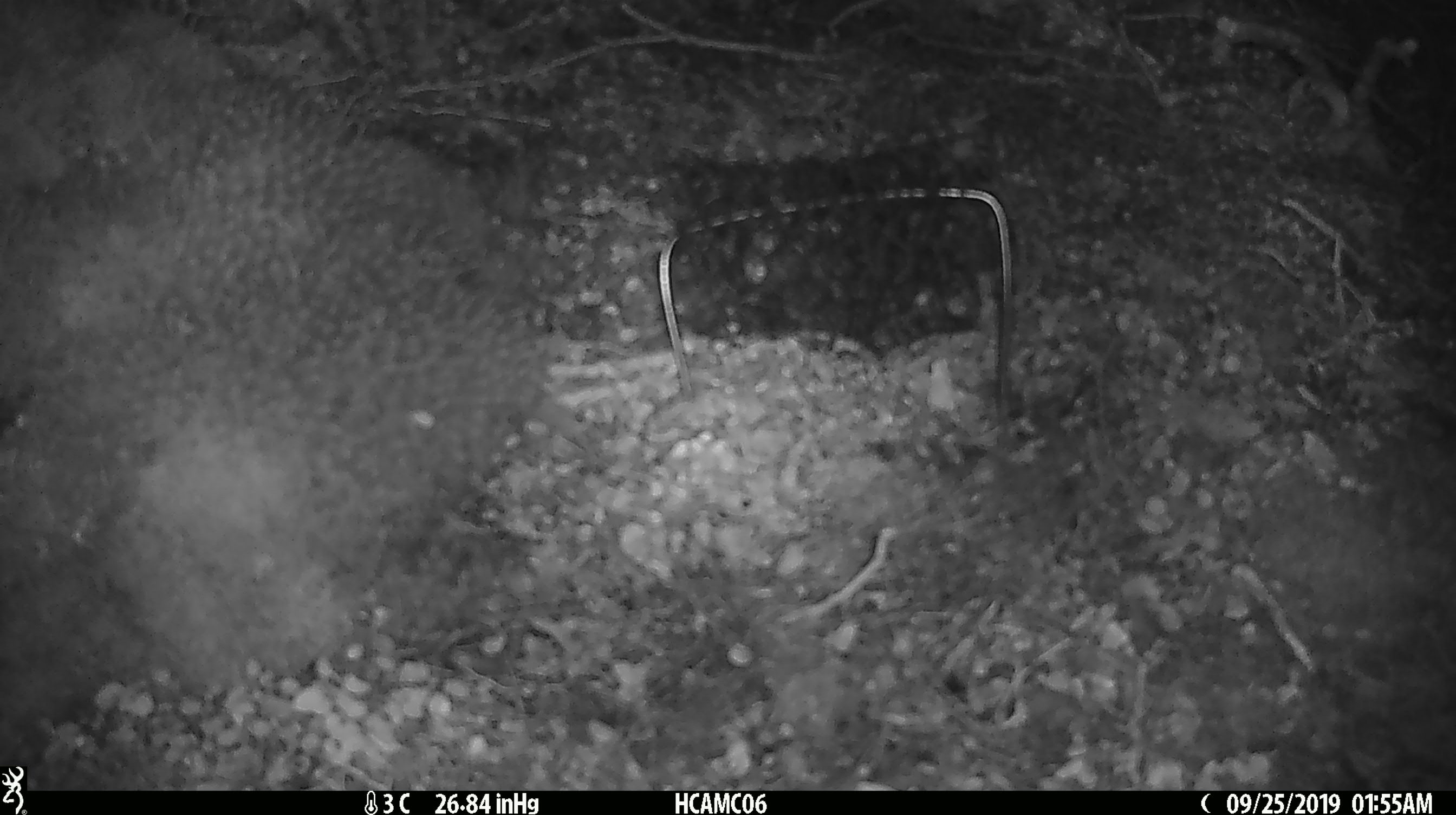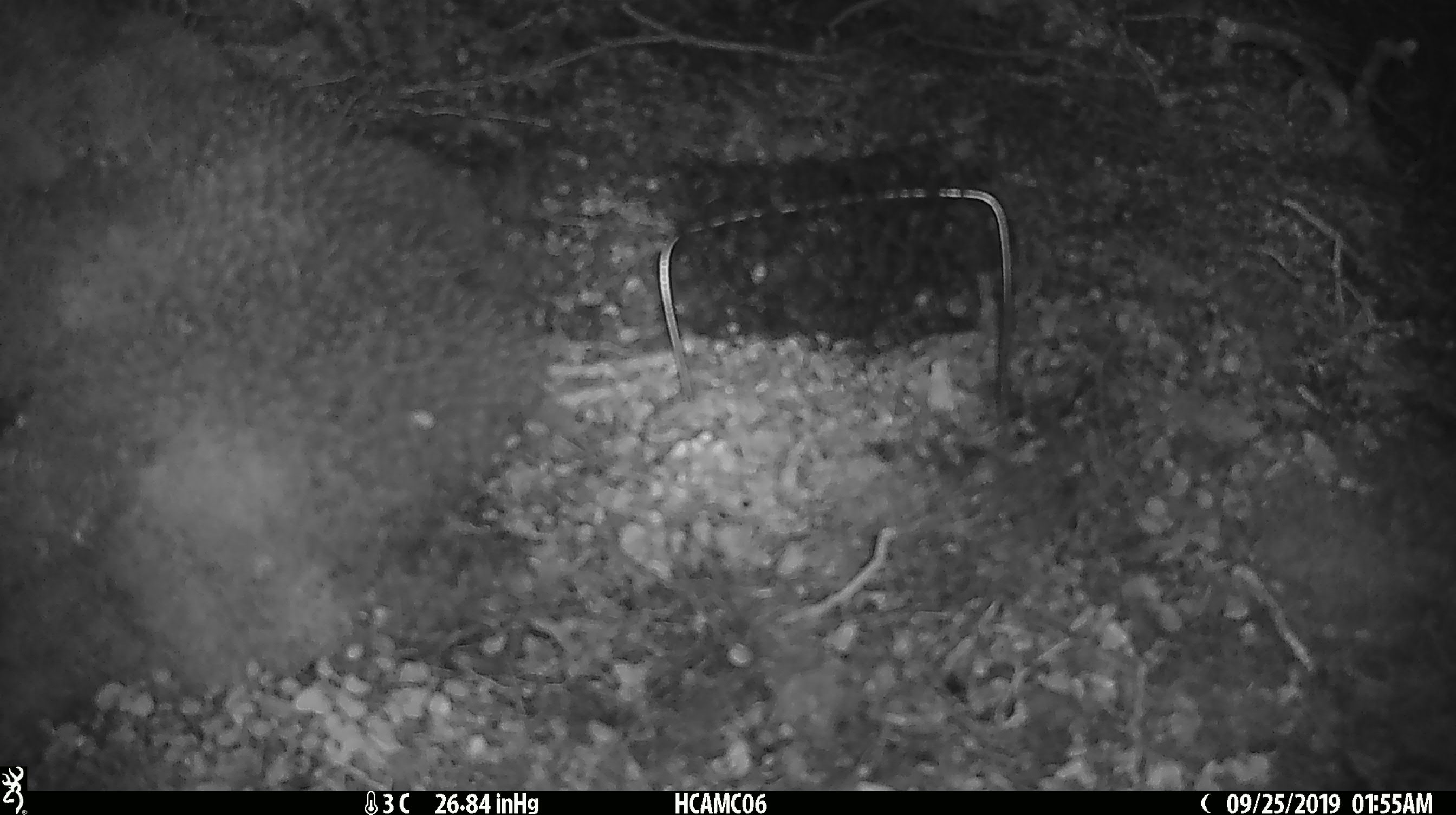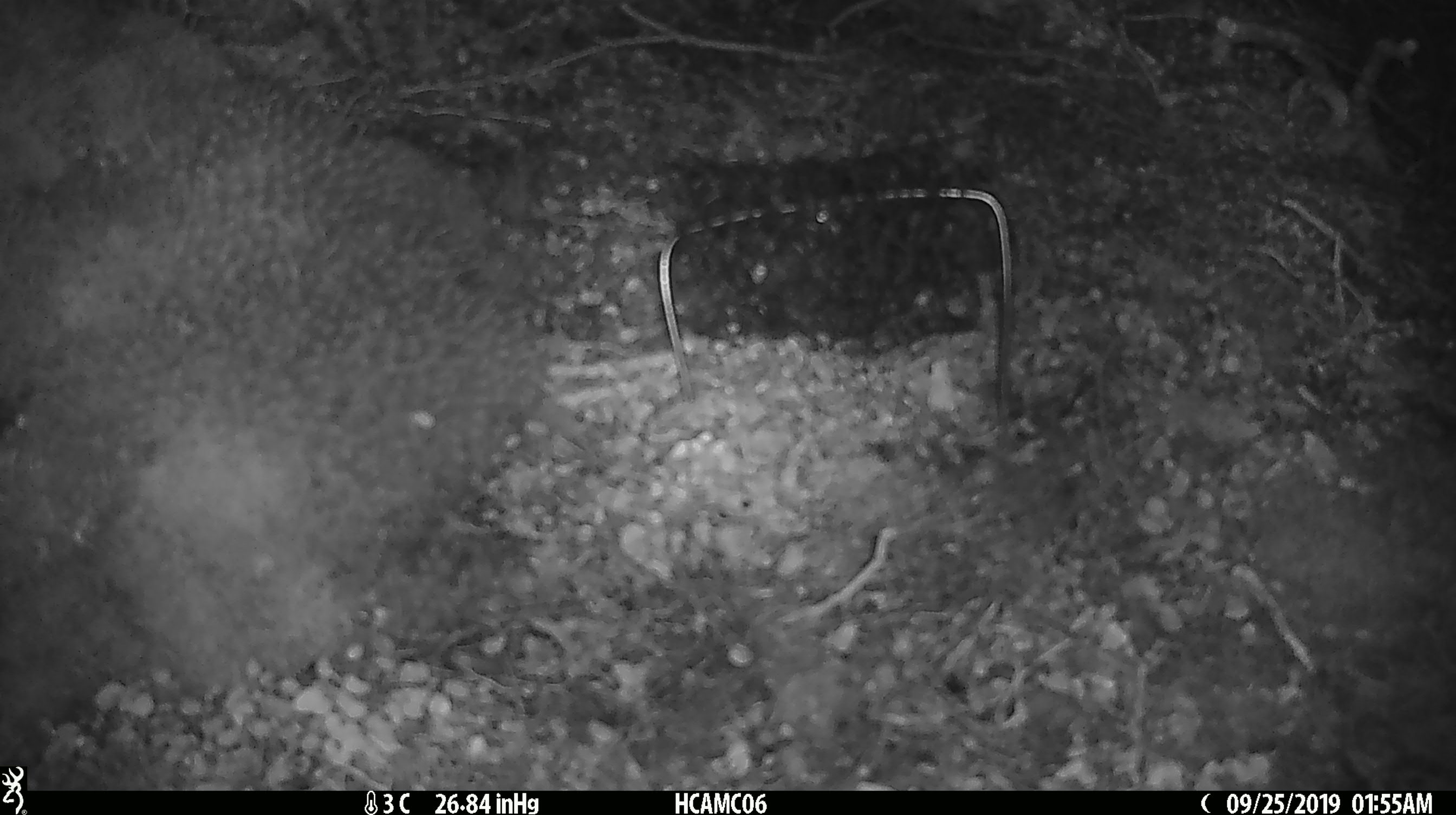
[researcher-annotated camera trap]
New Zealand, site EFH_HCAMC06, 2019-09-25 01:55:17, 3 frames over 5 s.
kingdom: Animalia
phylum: Chordata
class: Mammalia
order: Rodentia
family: Muridae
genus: Mus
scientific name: Mus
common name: mouse